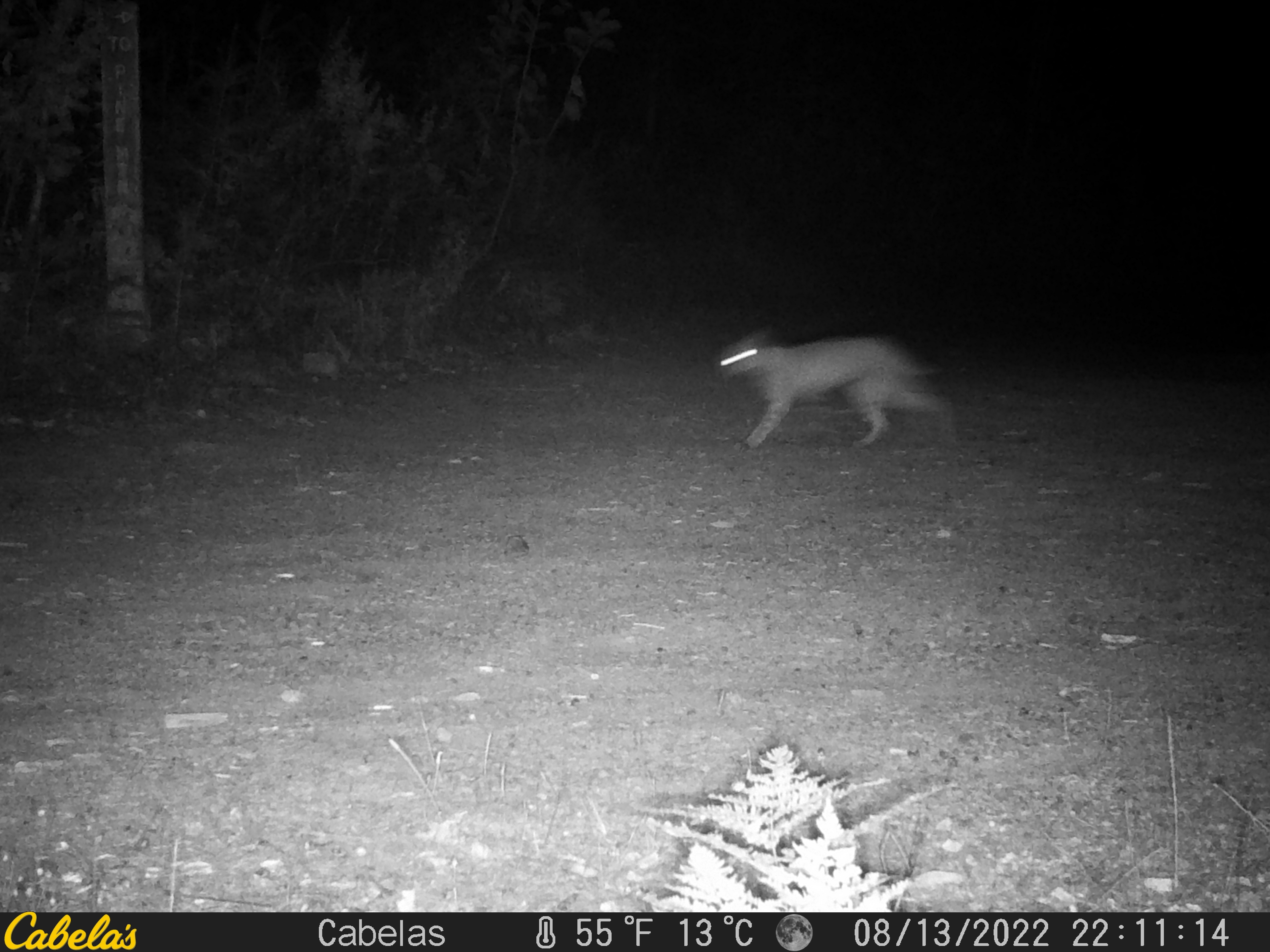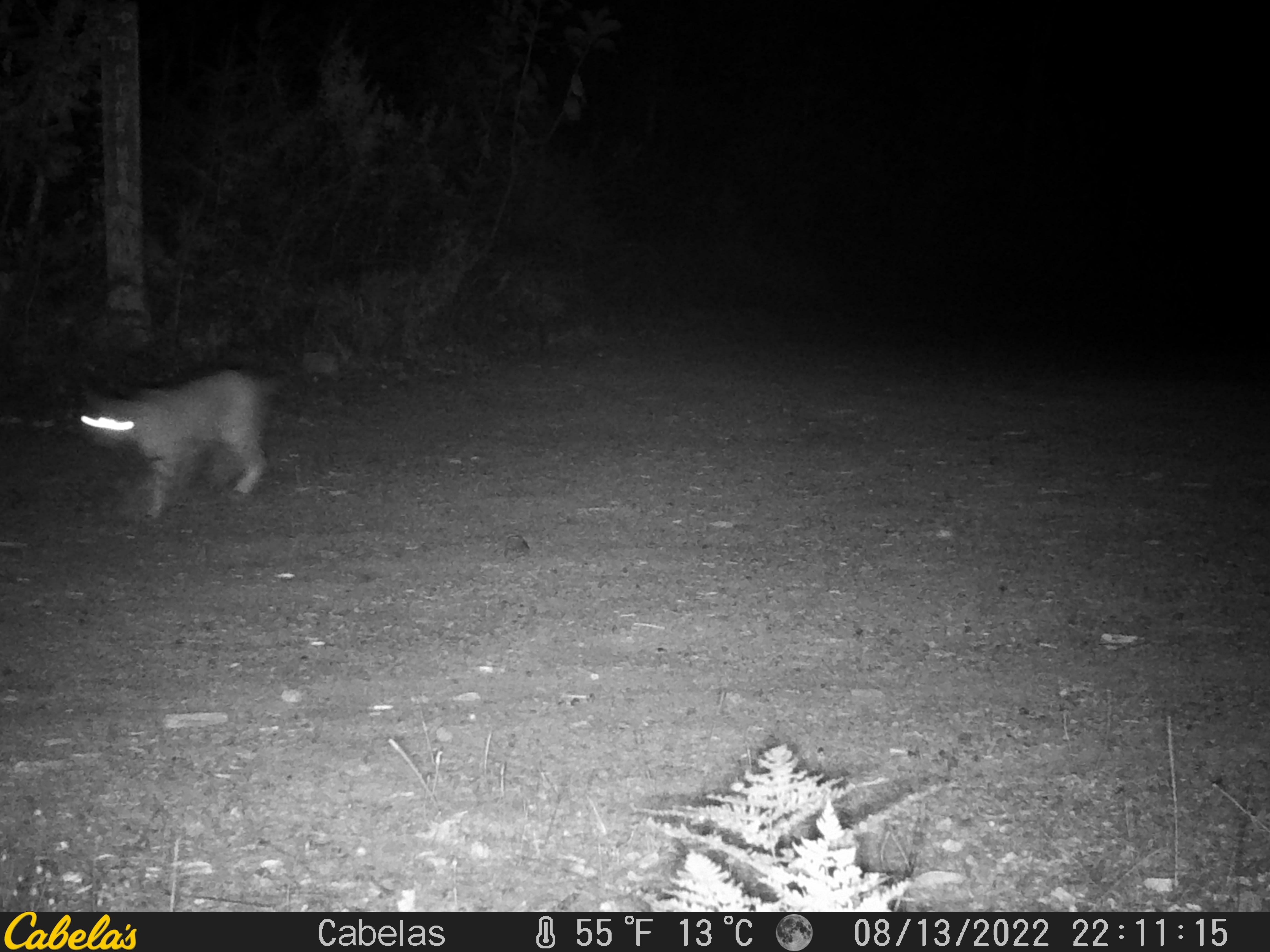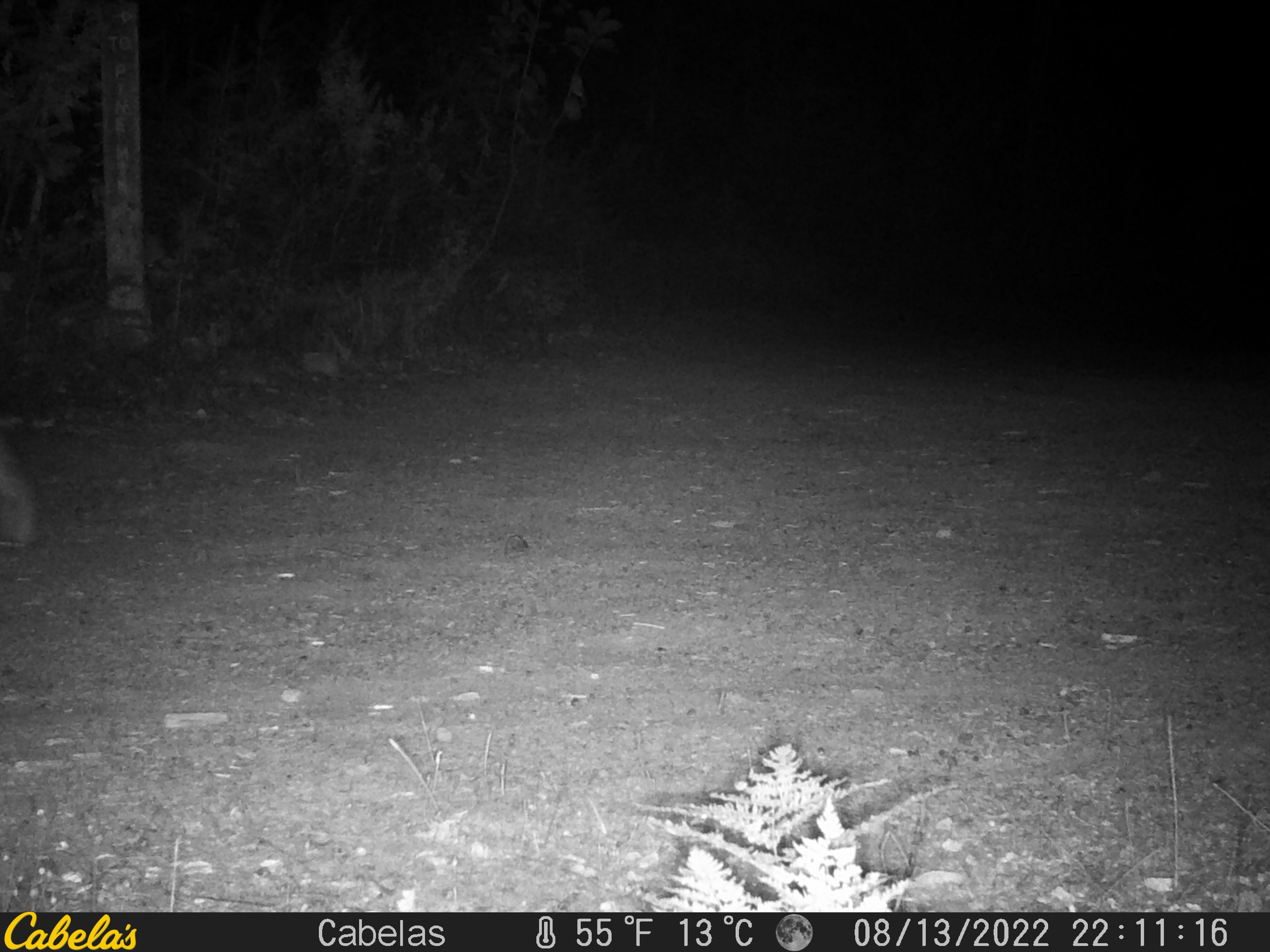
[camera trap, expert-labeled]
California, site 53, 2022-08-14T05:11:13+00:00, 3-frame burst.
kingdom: Animalia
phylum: Chordata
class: Mammalia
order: Carnivora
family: Felidae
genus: Lynx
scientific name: Lynx rufus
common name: bobcat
Bobcat (Lynx rufus).